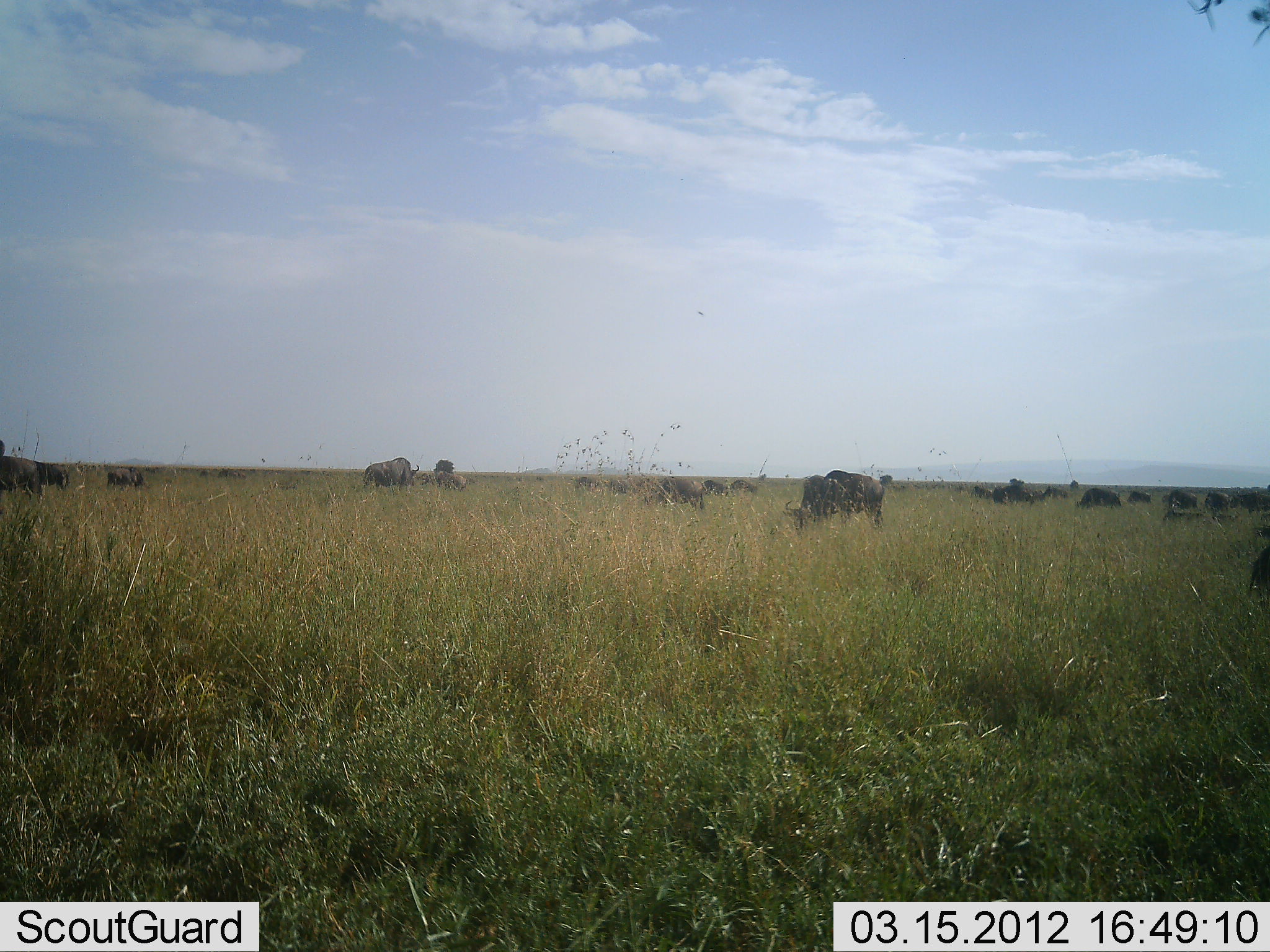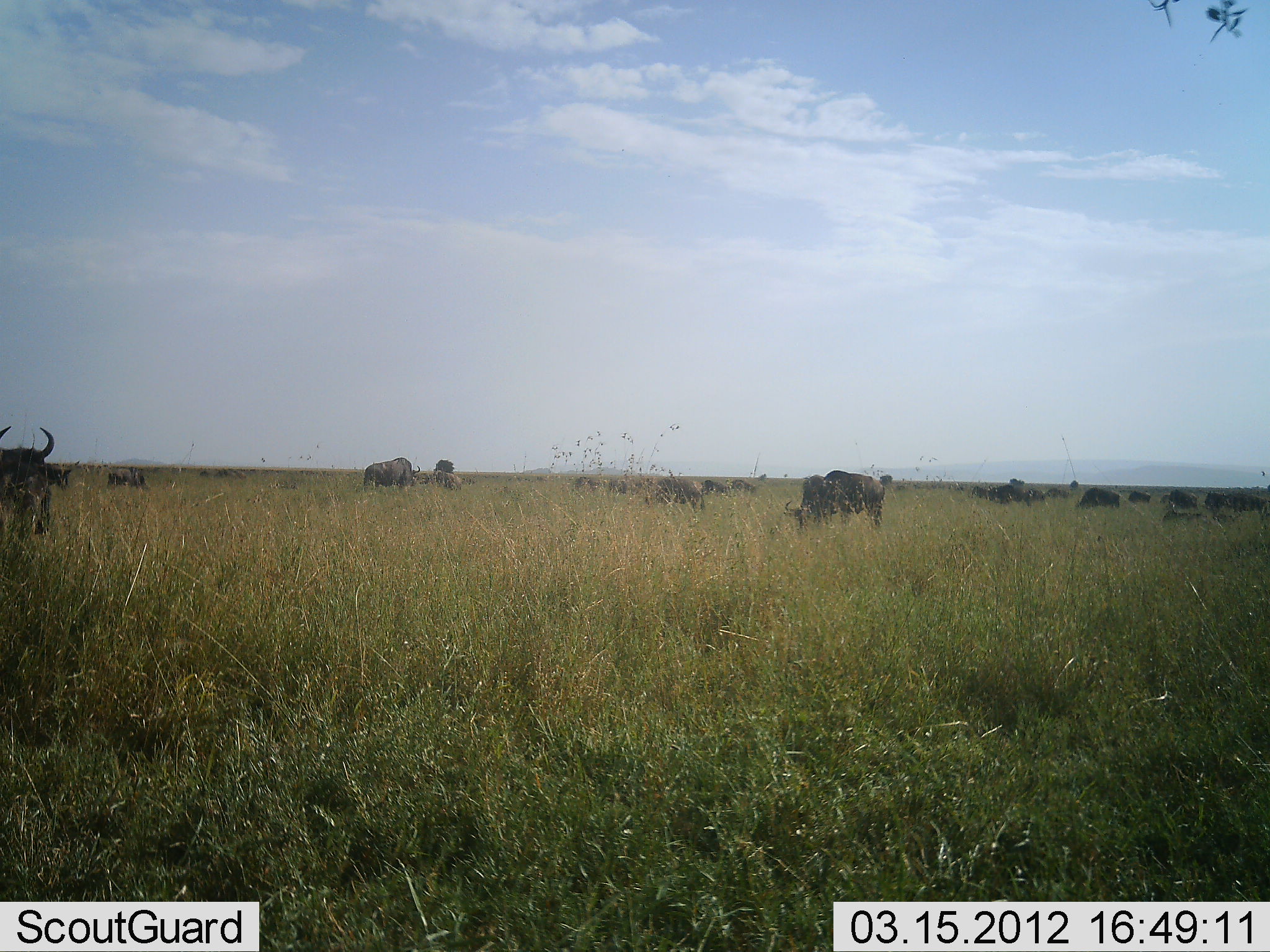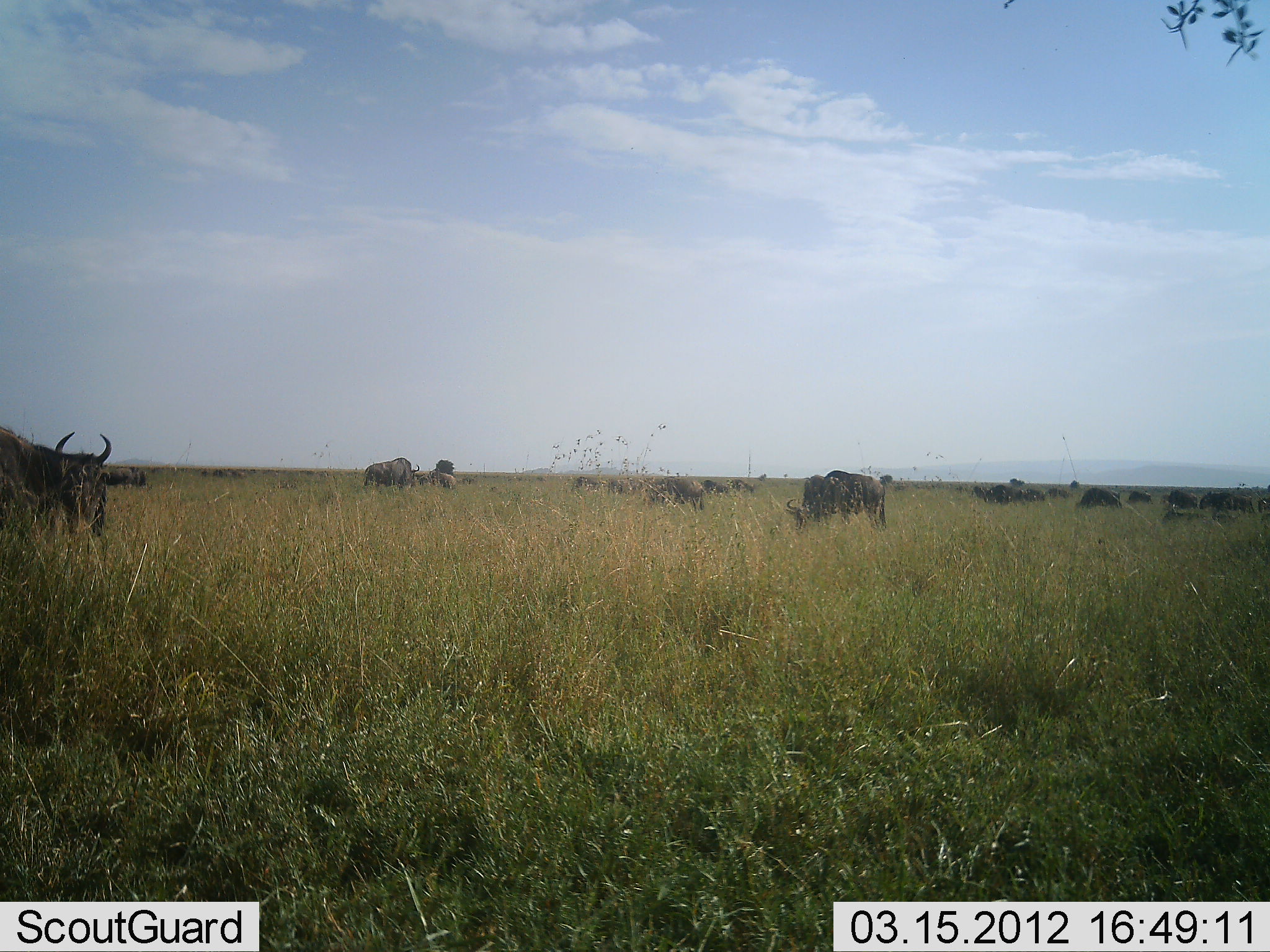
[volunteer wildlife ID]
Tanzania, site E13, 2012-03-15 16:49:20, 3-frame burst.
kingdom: Animalia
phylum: Chordata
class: Mammalia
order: Artiodactyla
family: Bovidae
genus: Connochaetes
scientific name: Connochaetes taurinus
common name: blue wildebeest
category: wildebeest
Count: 11-50.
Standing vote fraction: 56%.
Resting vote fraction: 11%.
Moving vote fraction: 37%.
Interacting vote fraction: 7%.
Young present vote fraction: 4%.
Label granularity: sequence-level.